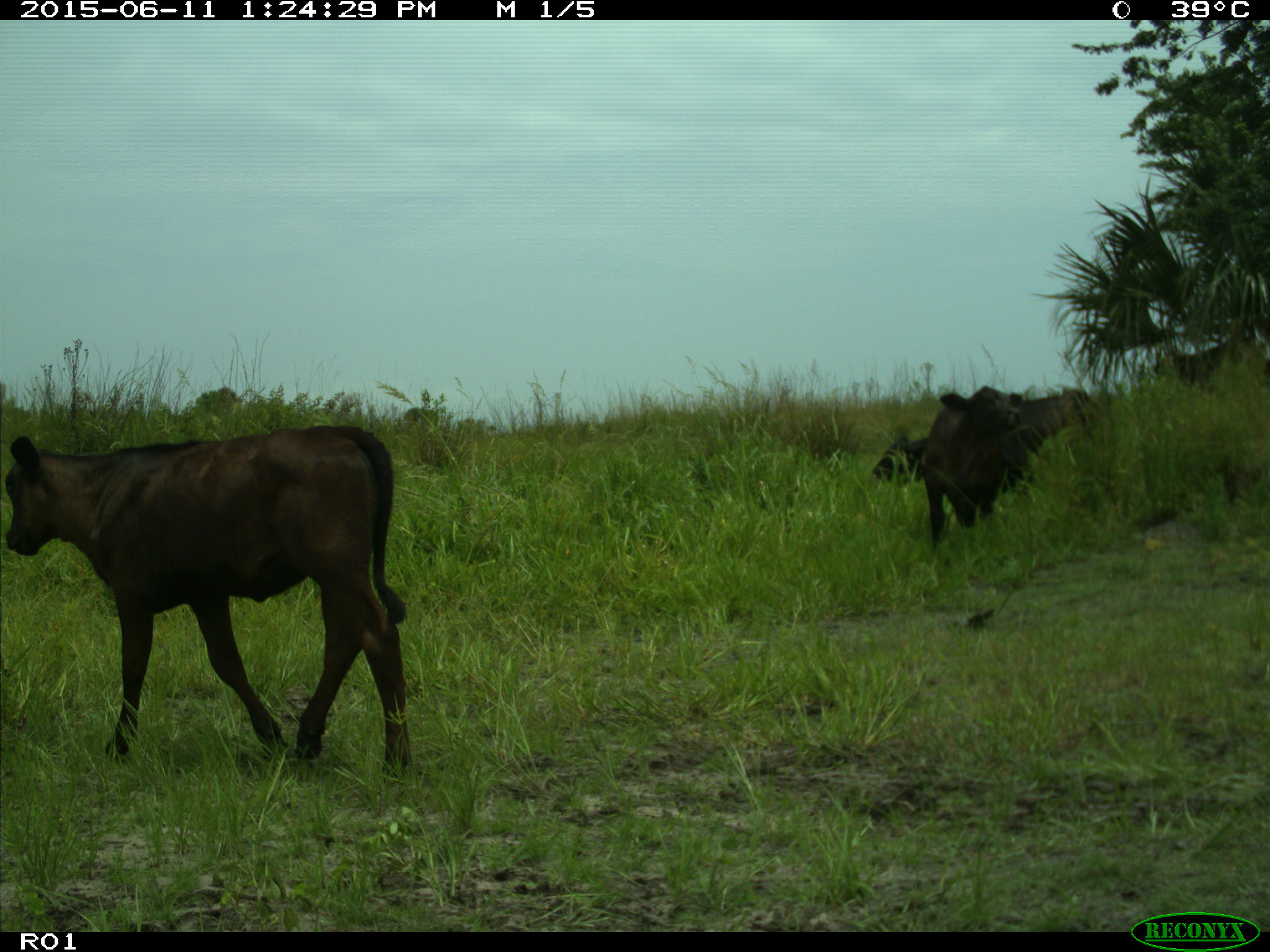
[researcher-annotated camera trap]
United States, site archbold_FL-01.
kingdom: Animalia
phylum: Chordata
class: Mammalia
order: Artiodactyla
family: Bovidae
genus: Bos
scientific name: Bos taurus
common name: domestic cow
Bos taurus (domestic cow).